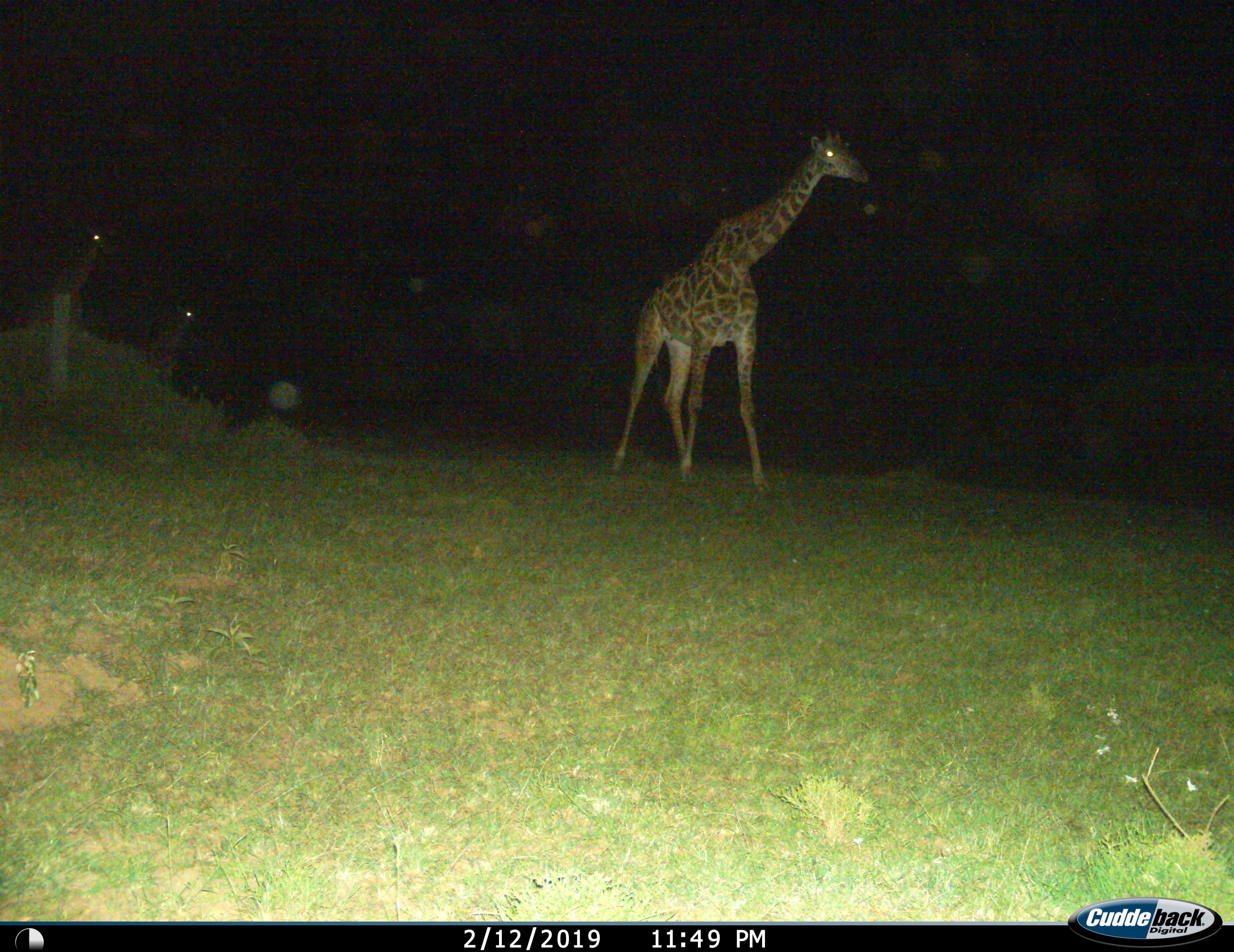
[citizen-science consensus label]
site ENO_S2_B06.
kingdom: Animalia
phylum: Chordata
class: Mammalia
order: Artiodactyla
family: Giraffidae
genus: Giraffa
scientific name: Giraffa camelopardalis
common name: giraffe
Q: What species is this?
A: Giraffe (Giraffa camelopardalis).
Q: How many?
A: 3.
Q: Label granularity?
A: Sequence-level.